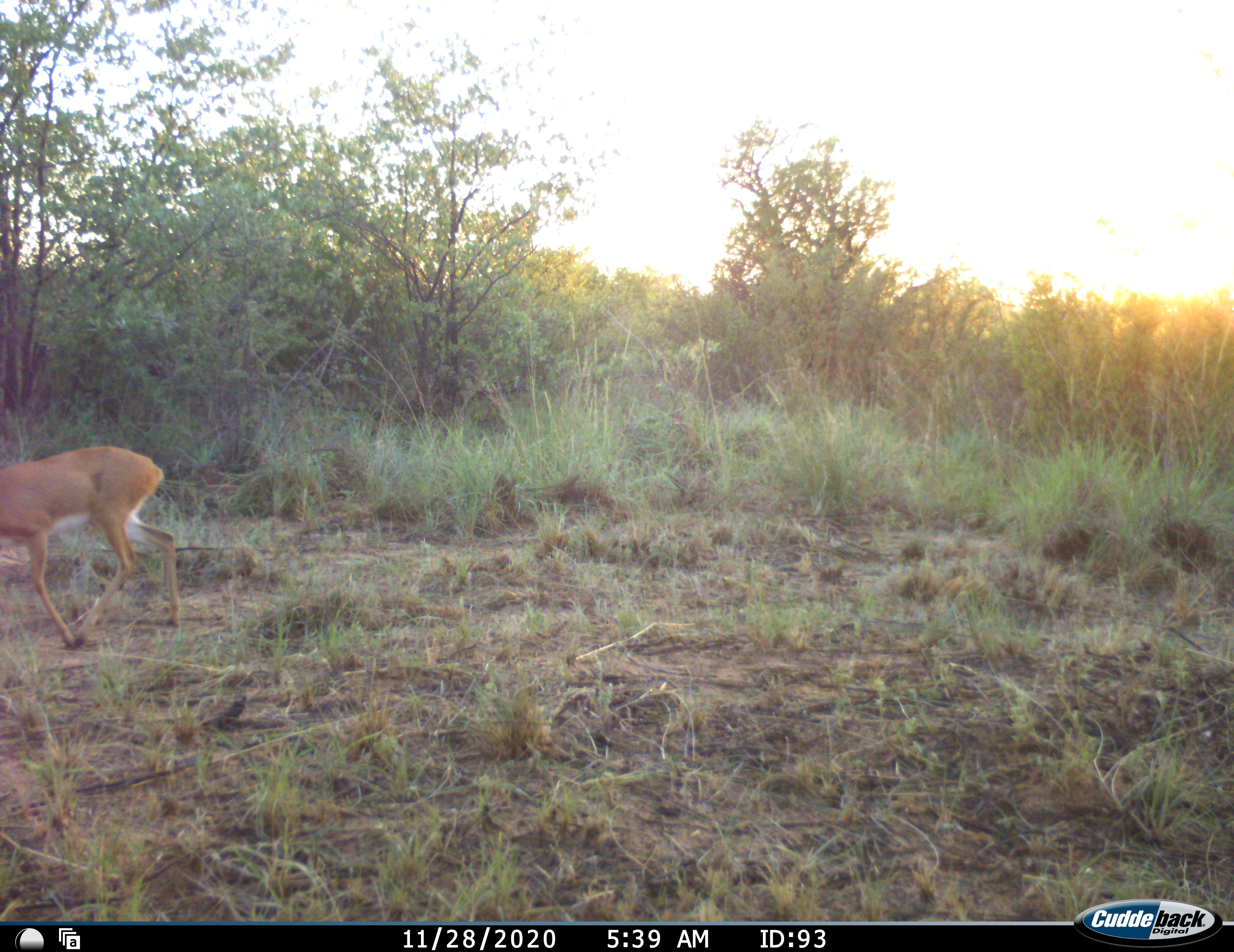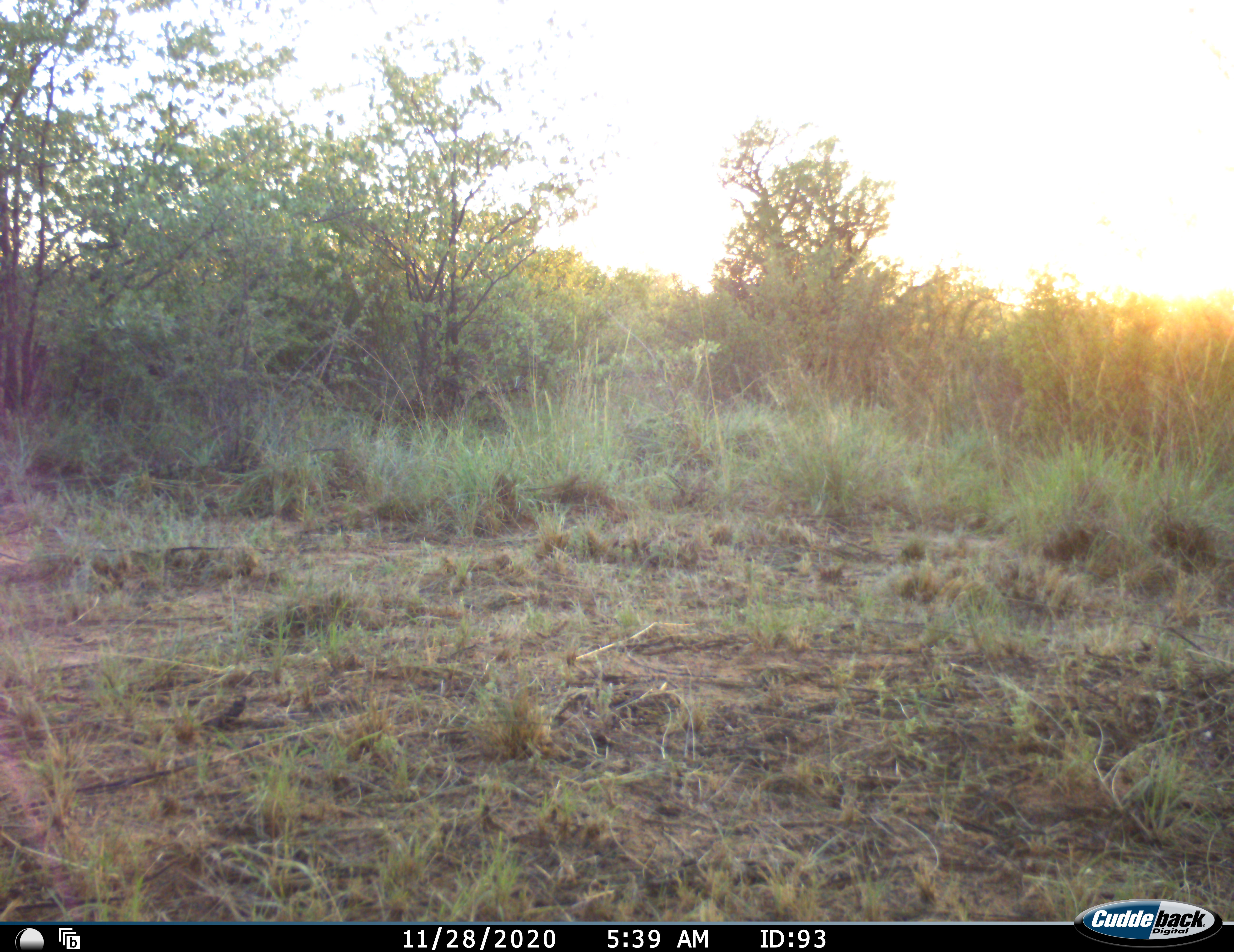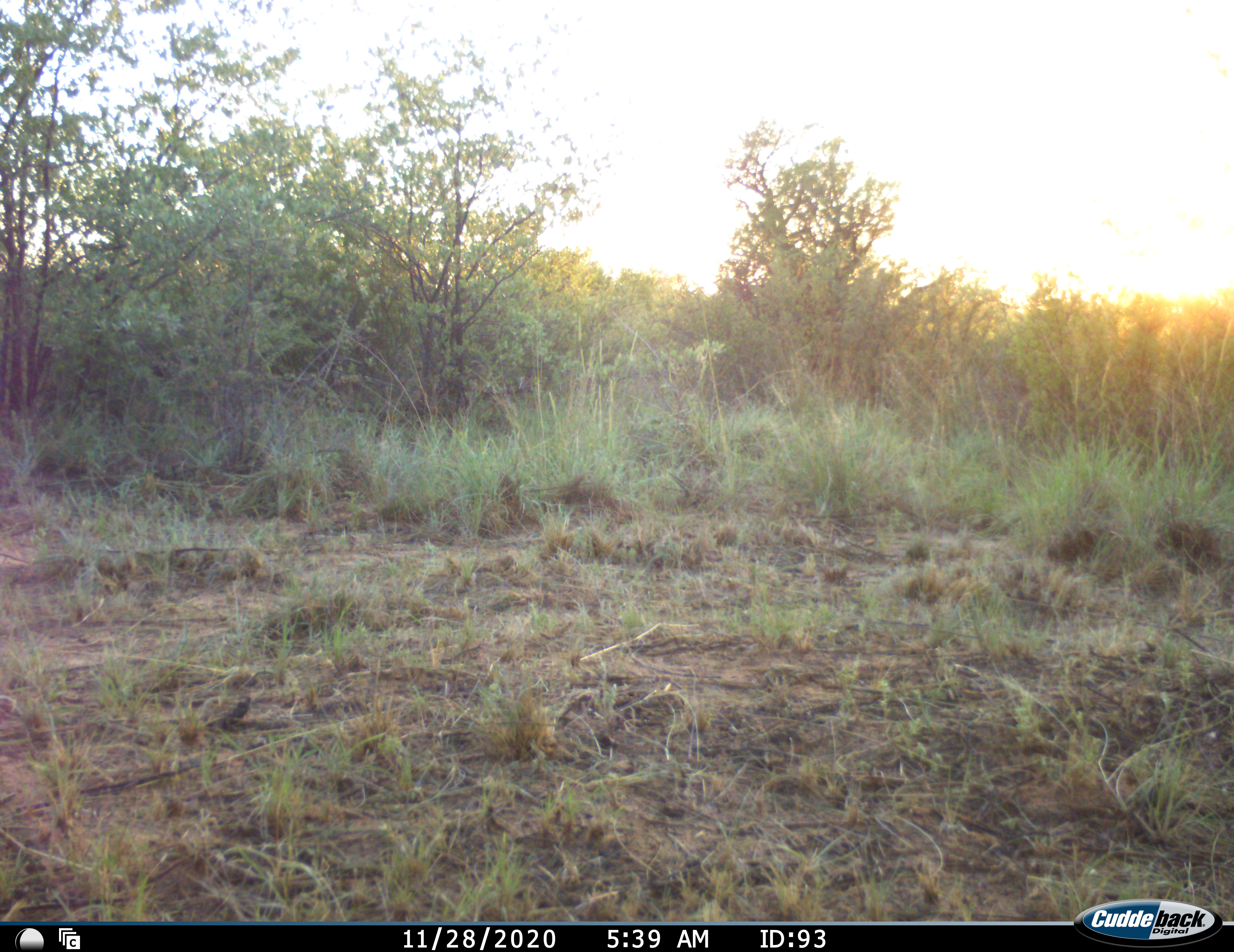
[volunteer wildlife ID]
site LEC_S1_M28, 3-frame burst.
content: unidentified animal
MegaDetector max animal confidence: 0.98